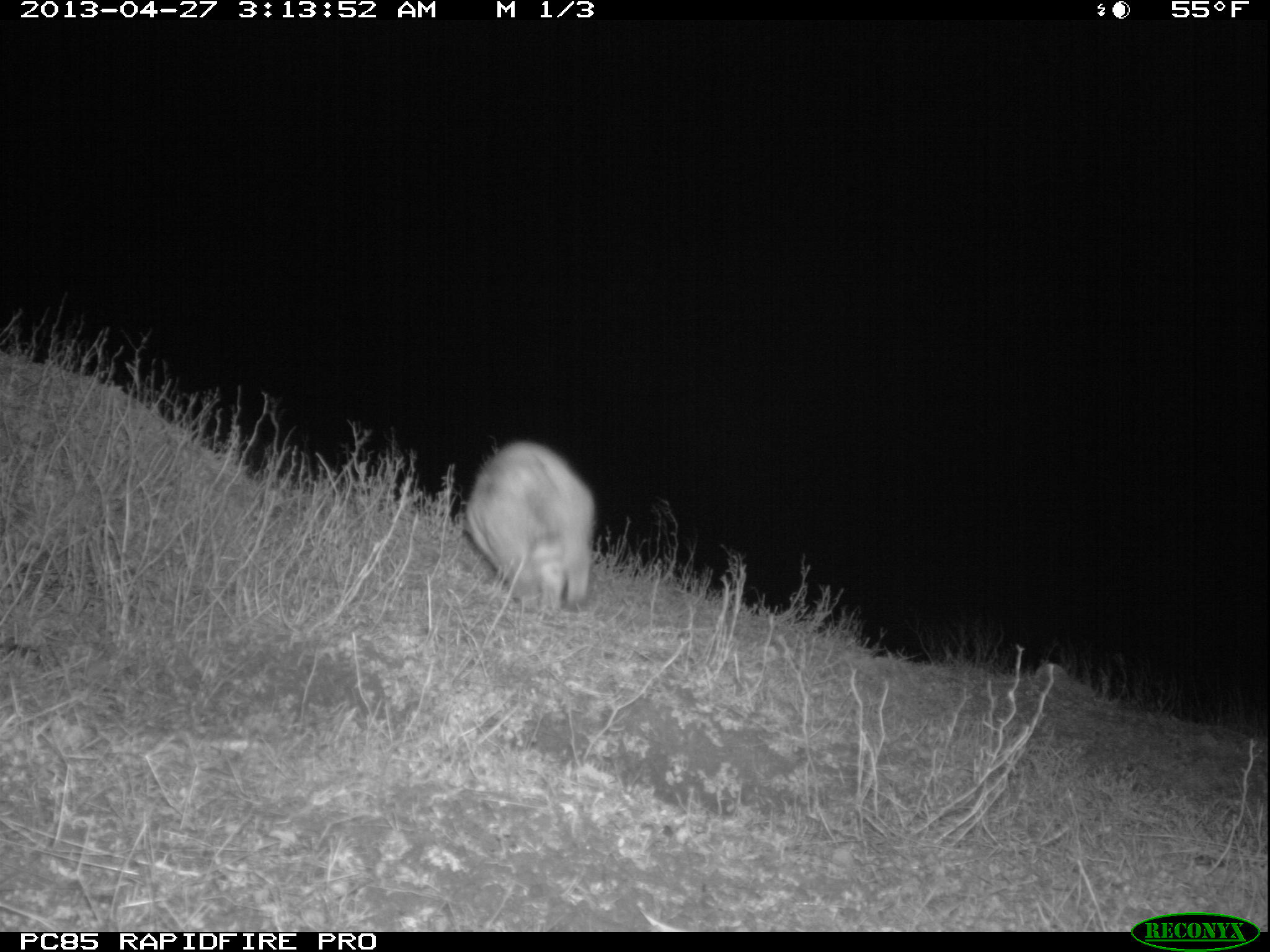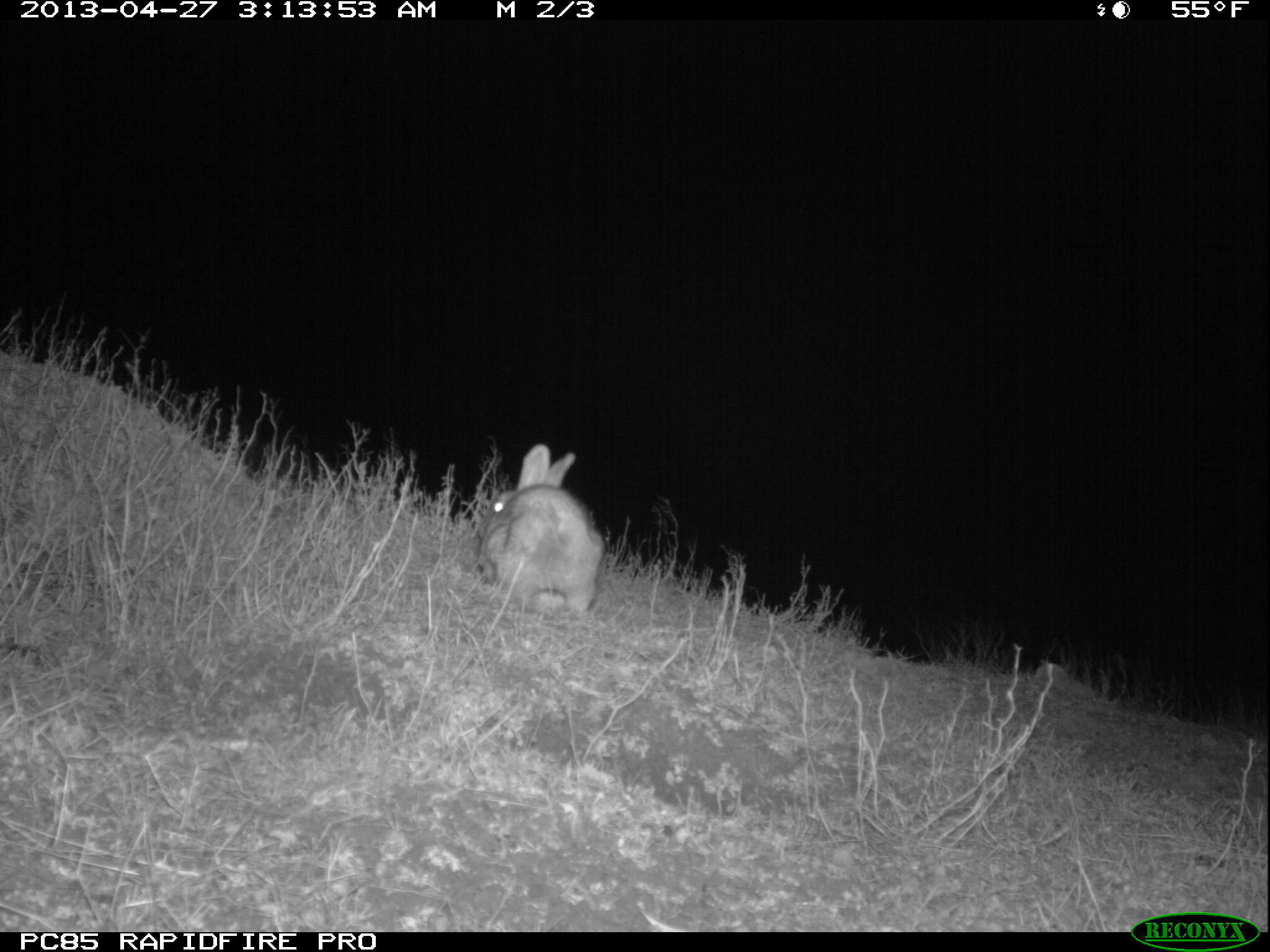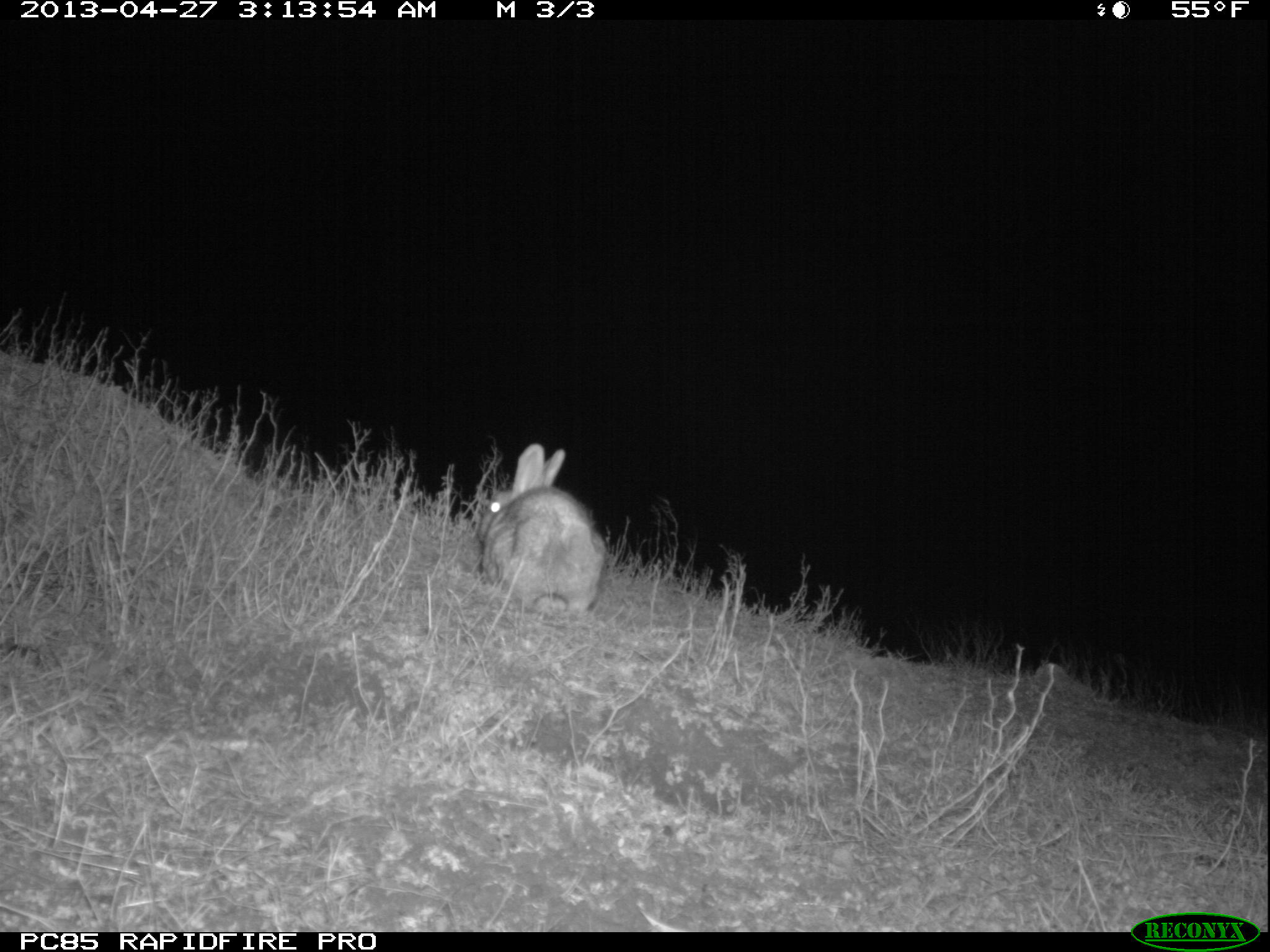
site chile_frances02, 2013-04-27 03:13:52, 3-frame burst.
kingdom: Animalia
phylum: Chordata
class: Mammalia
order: Lagomorpha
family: Leporidae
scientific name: Leporidae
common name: rabbits and hares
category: rabbit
Rabbit (rabbits and hares) (Leporidae).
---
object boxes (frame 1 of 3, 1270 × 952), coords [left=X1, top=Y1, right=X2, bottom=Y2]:
rabbit: [left=458, top=440, right=594, bottom=617]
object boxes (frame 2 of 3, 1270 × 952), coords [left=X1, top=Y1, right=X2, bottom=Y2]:
rabbit: [left=470, top=444, right=601, bottom=623]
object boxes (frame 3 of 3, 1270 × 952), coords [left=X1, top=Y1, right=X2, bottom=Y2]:
rabbit: [left=471, top=442, right=602, bottom=621]